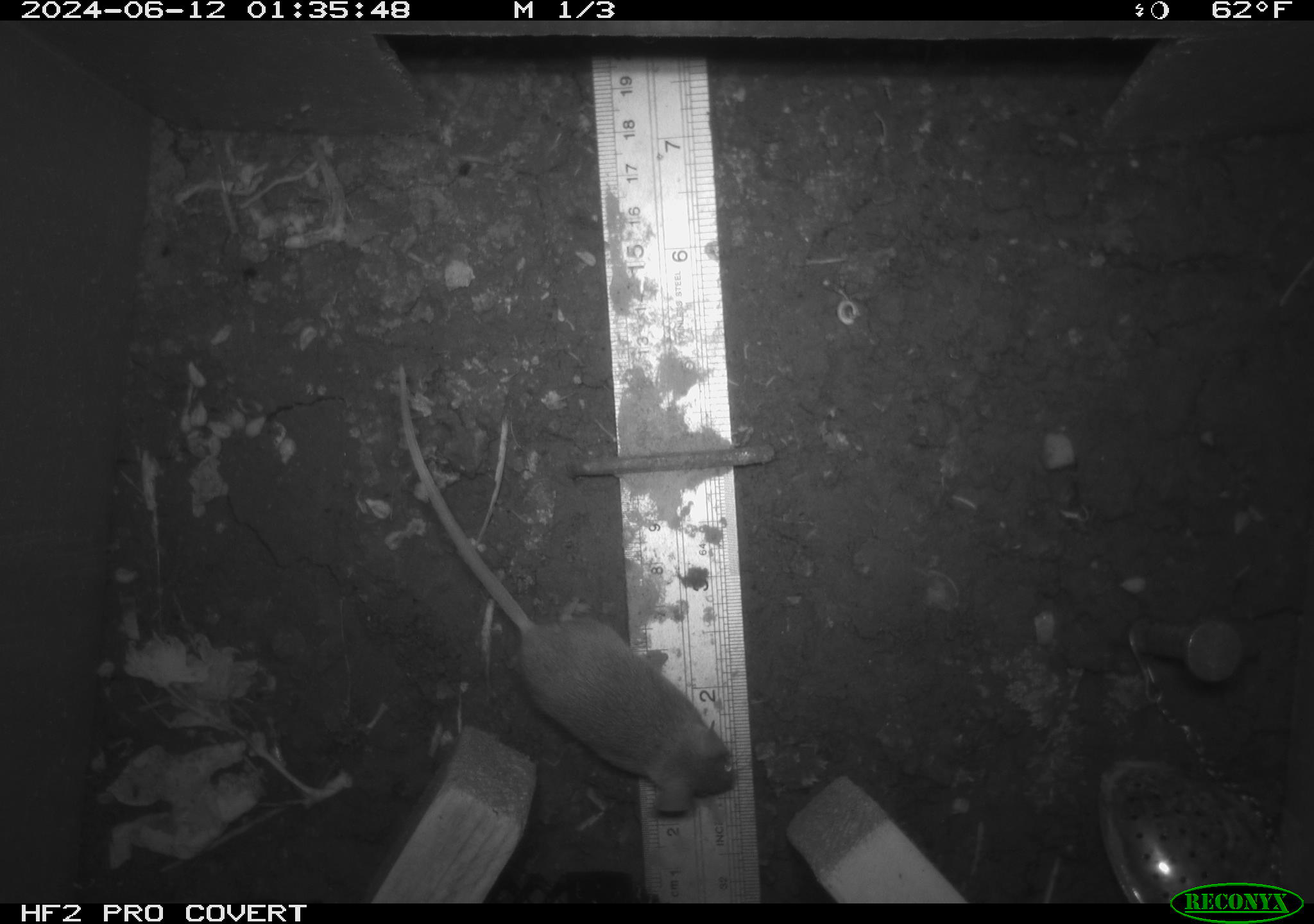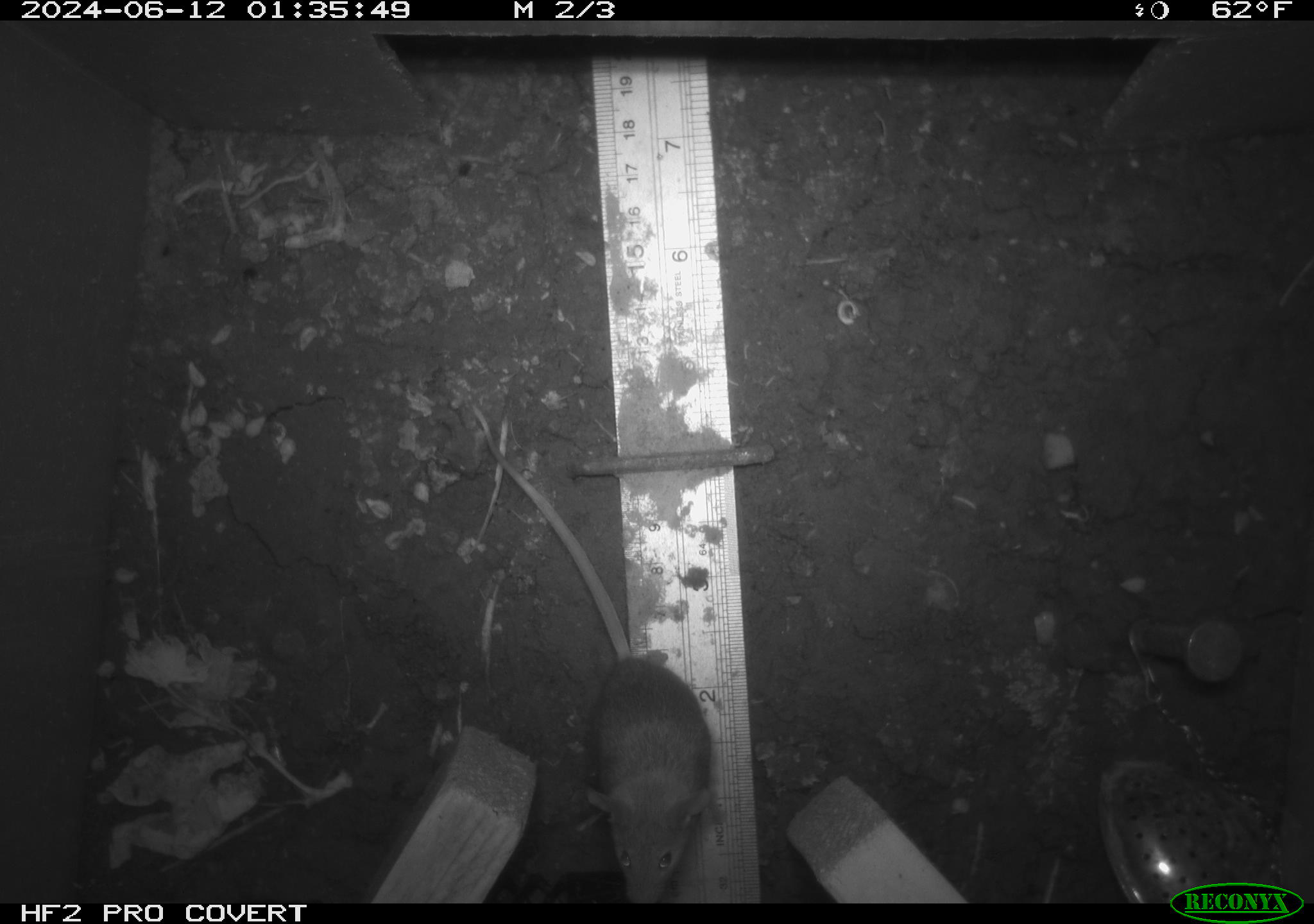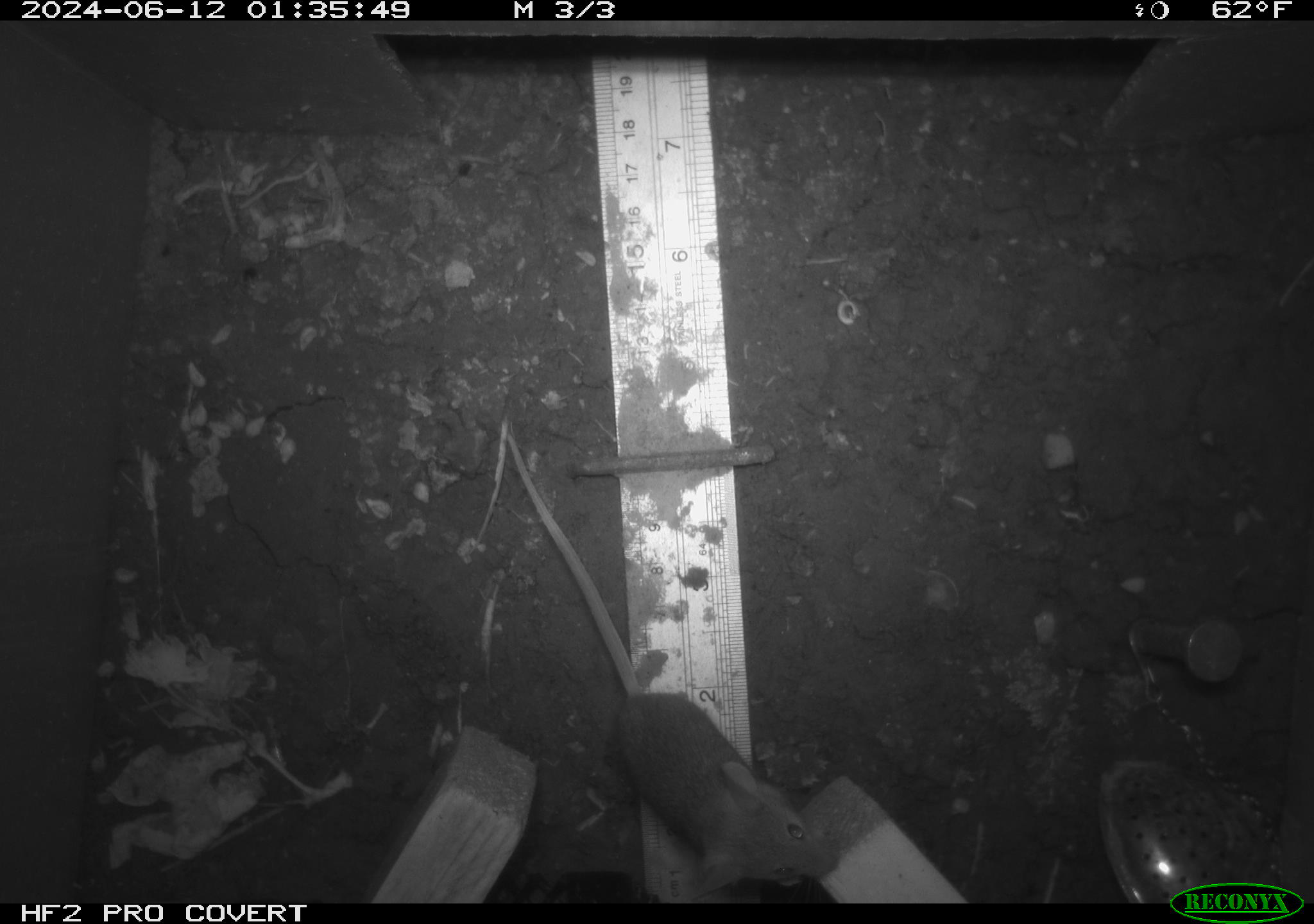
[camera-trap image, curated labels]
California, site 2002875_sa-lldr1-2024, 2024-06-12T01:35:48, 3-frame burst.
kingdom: Animalia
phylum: Chordata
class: Mammalia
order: Rodentia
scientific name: Rodentia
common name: mouse species